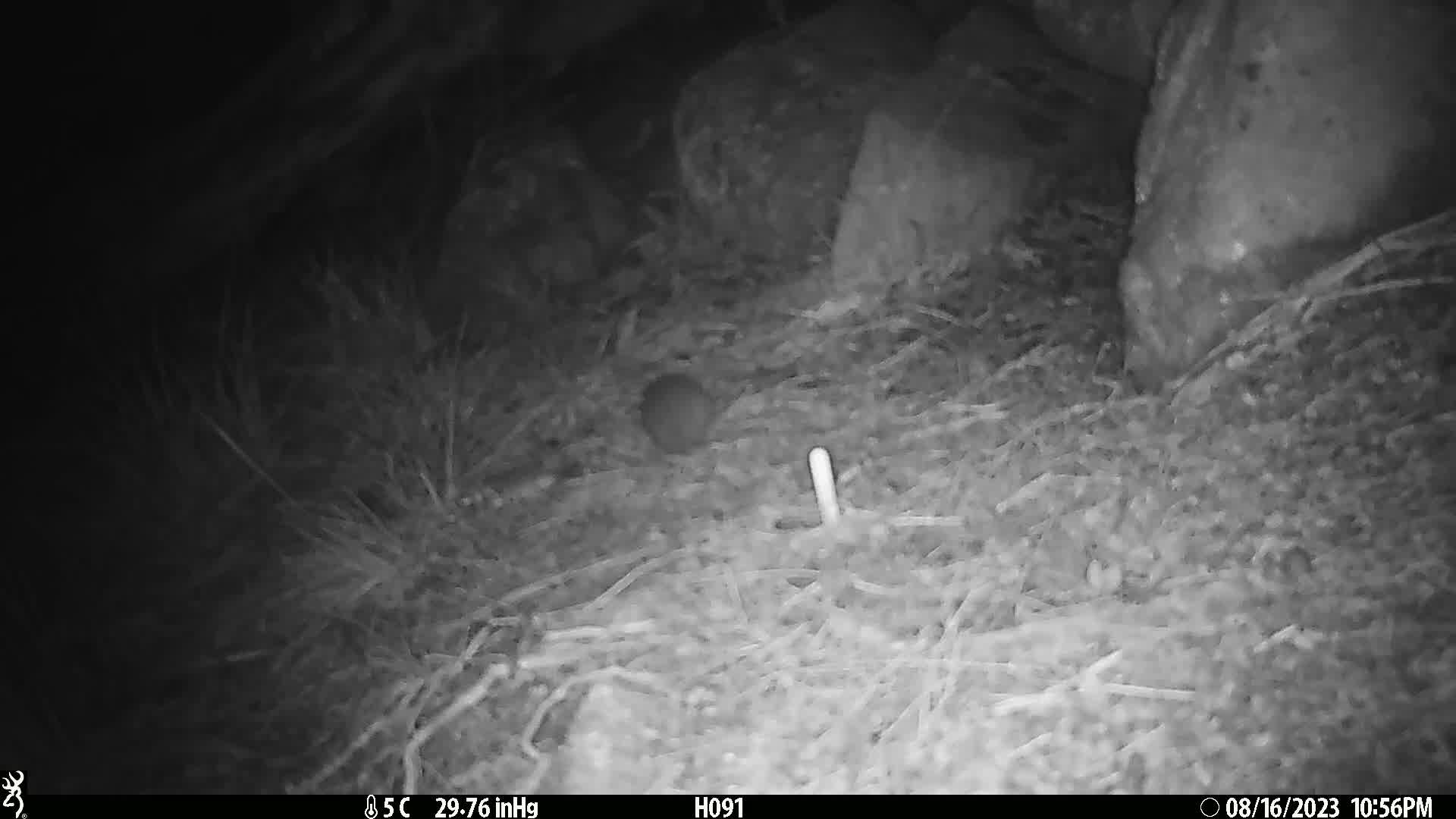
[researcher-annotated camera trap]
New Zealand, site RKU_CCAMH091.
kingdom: Animalia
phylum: Chordata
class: Mammalia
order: Rodentia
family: Muridae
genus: Rattus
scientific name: Rattus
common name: rat